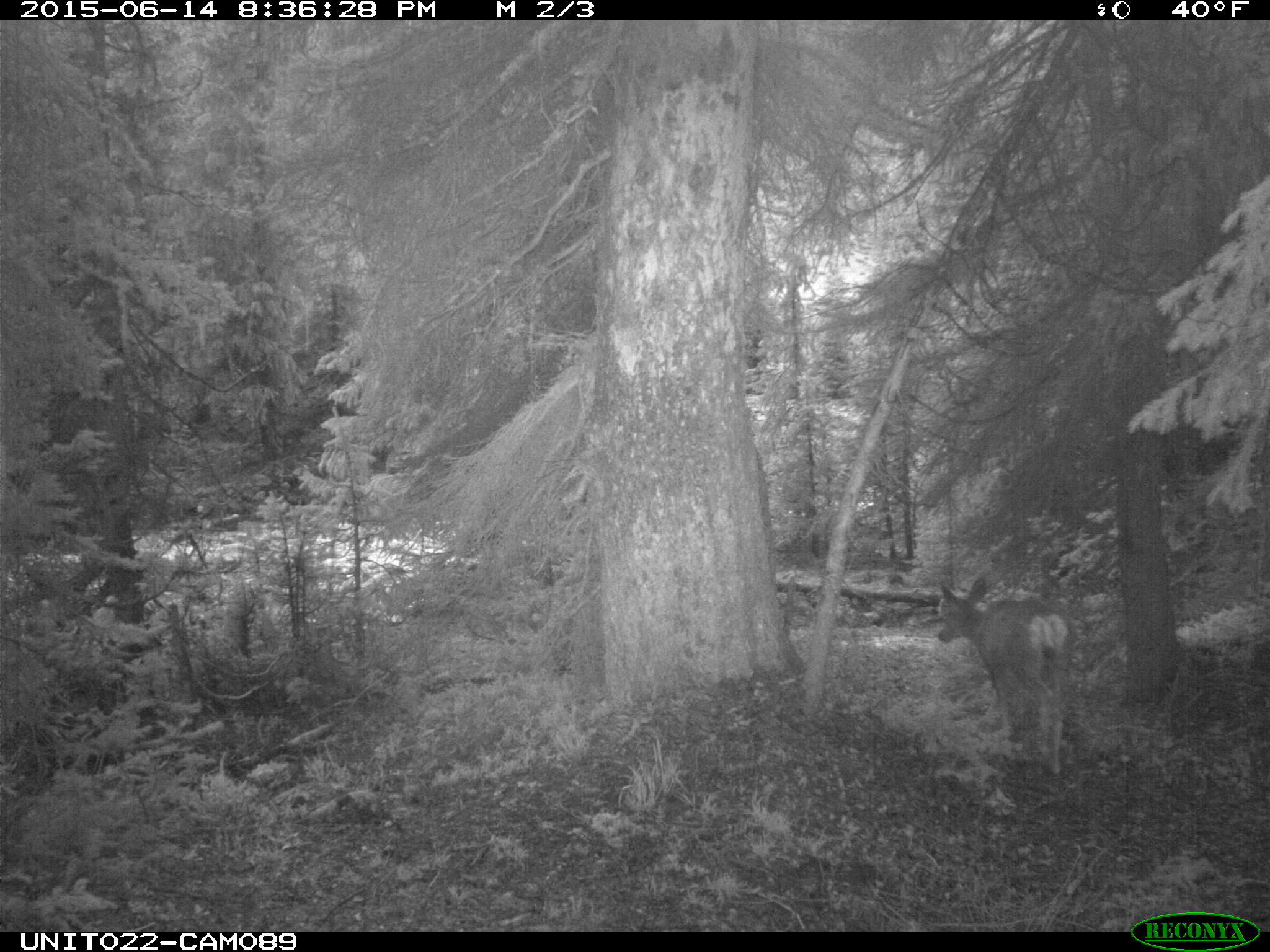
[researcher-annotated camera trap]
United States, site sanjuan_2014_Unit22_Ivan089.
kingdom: Animalia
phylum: Chordata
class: Mammalia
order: Artiodactyla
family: Cervidae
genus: Odocoileus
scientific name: Odocoileus hemionus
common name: mule deer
Odocoileus hemionus (mule deer).